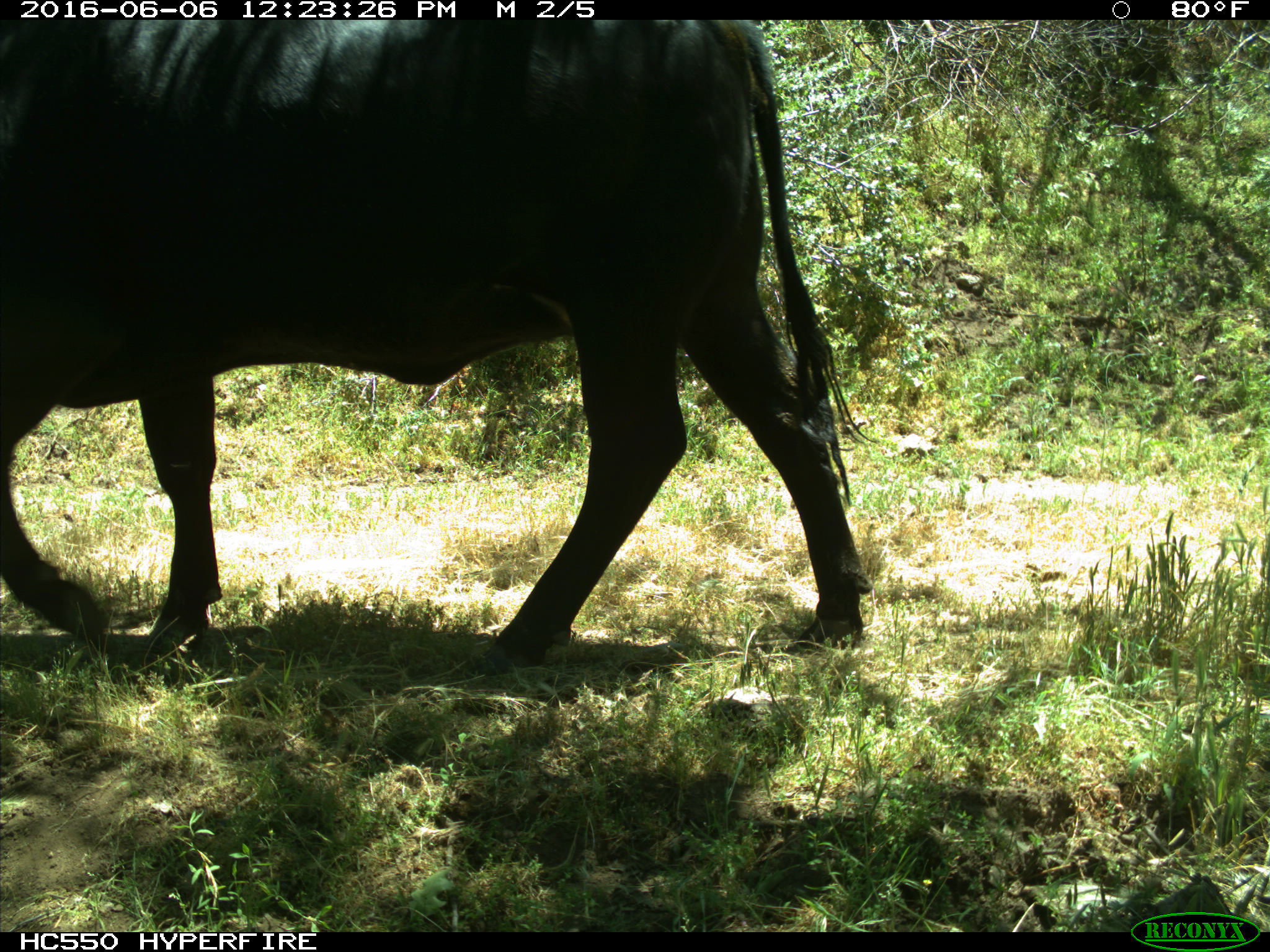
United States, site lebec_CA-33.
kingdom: Animalia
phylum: Chordata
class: Mammalia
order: Artiodactyla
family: Bovidae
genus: Bos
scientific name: Bos taurus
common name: domestic cow